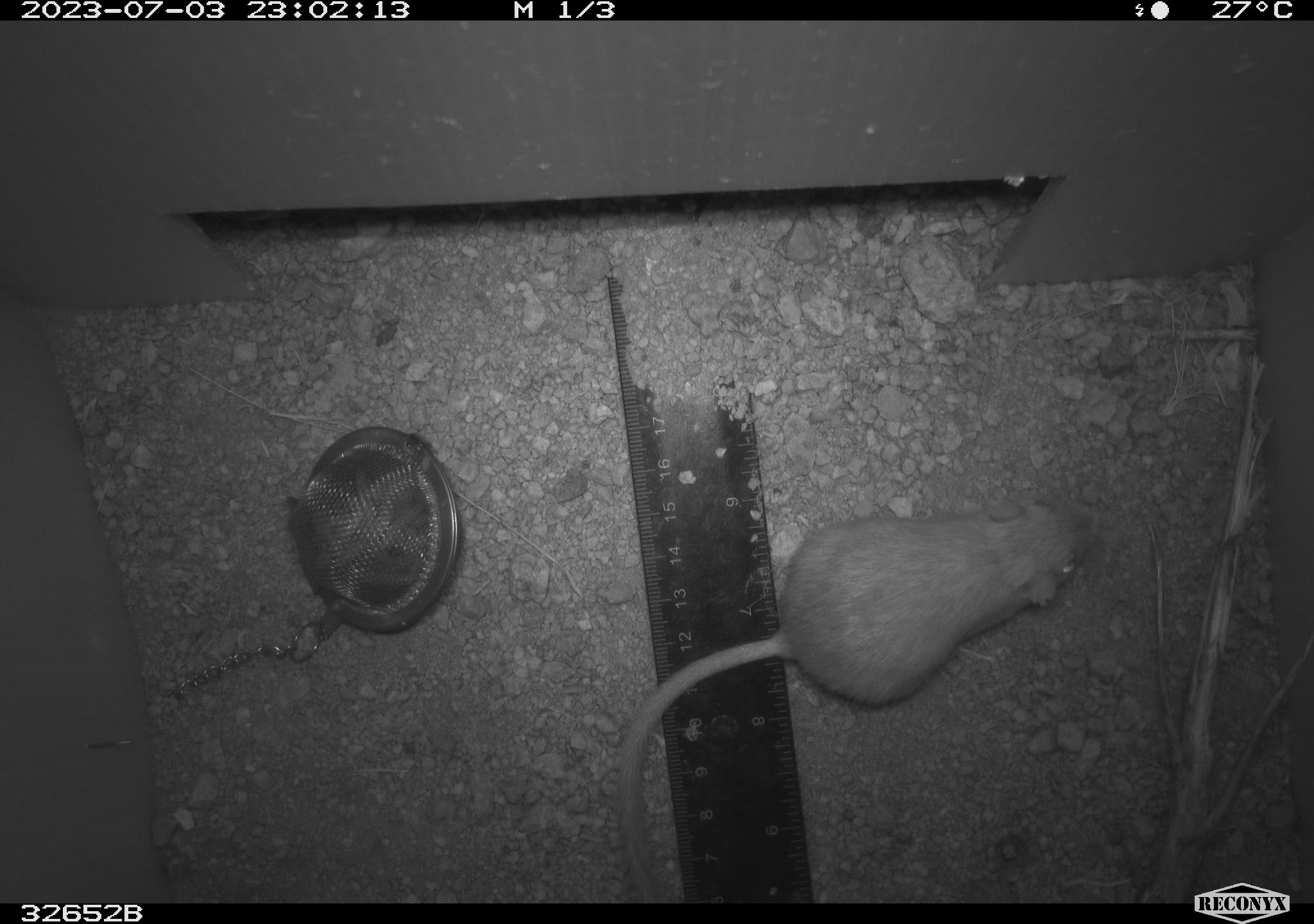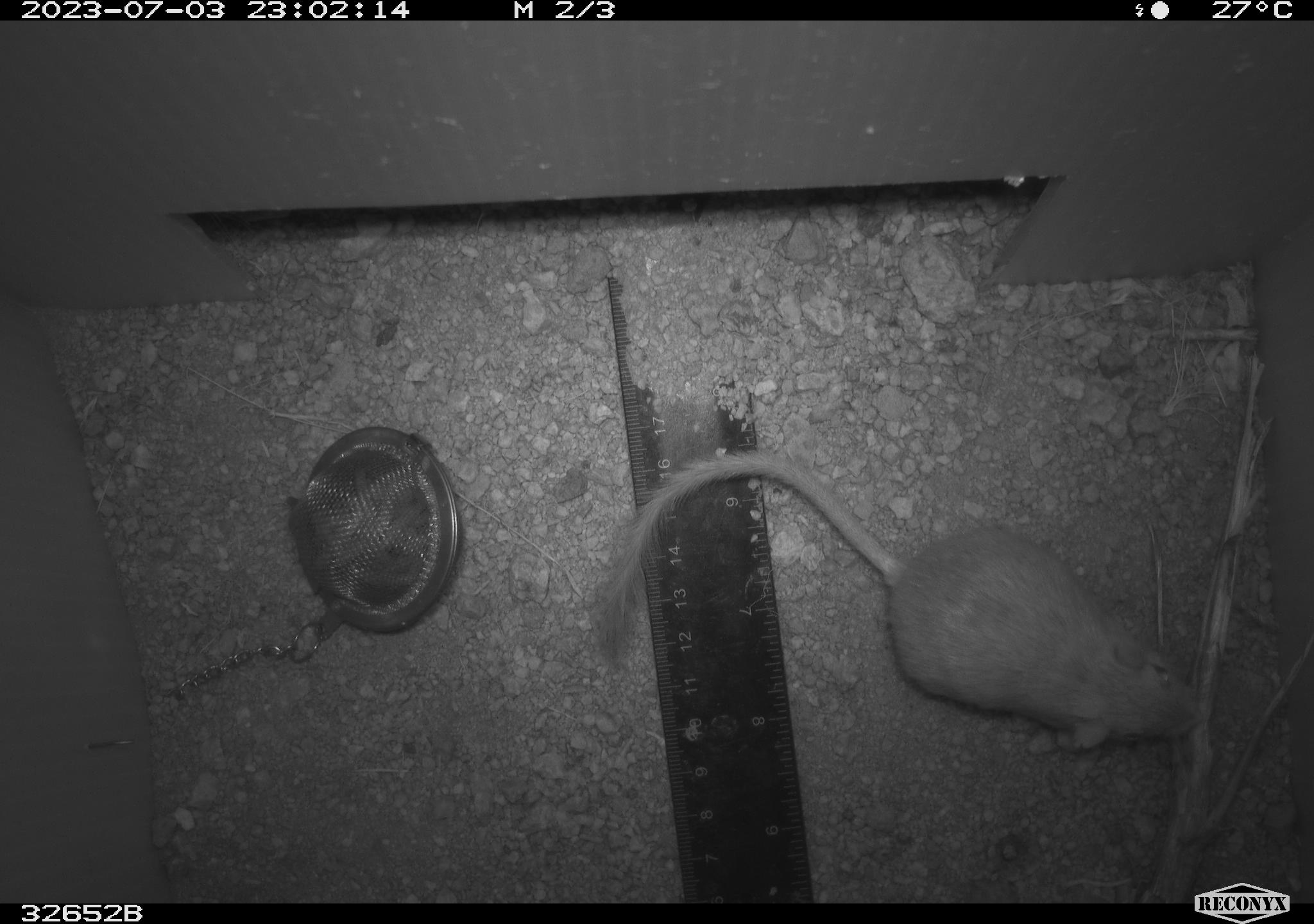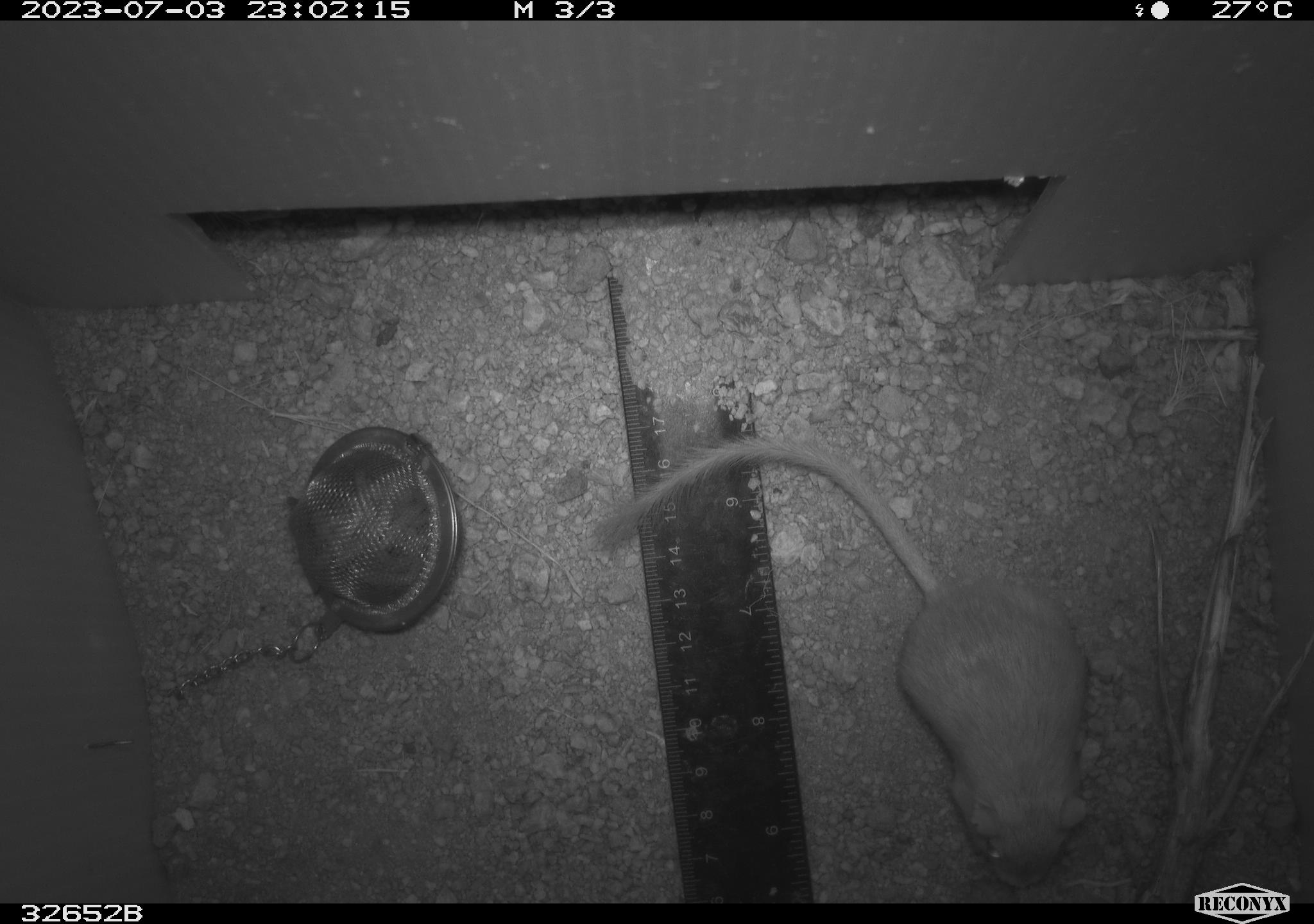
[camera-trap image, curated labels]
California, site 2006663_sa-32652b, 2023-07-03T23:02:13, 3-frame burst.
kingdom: Animalia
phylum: Chordata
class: Mammalia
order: Rodentia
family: Heteromyidae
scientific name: Heteromyidae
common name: kangaroo rats and pocket mice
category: heteromyidae family